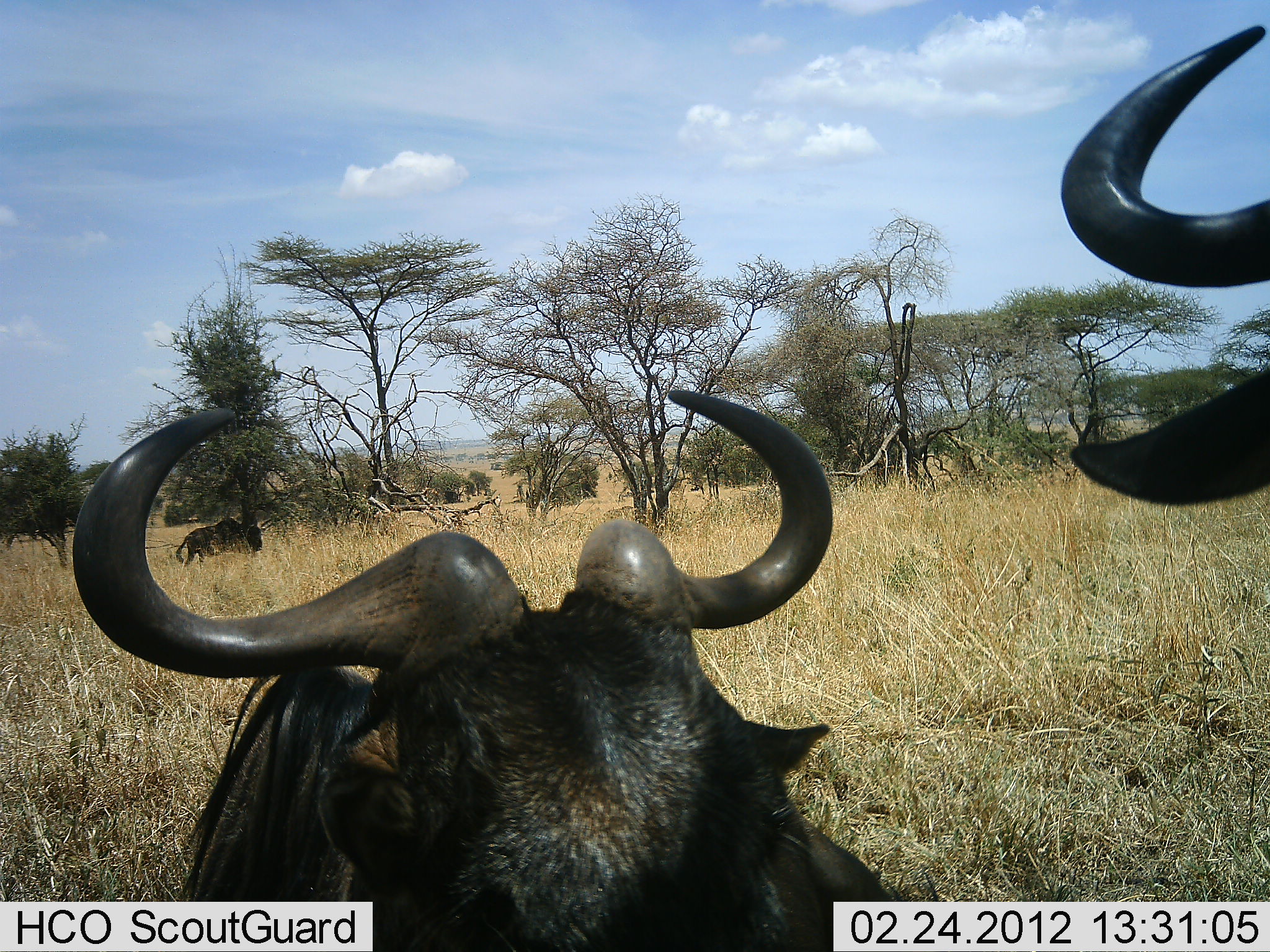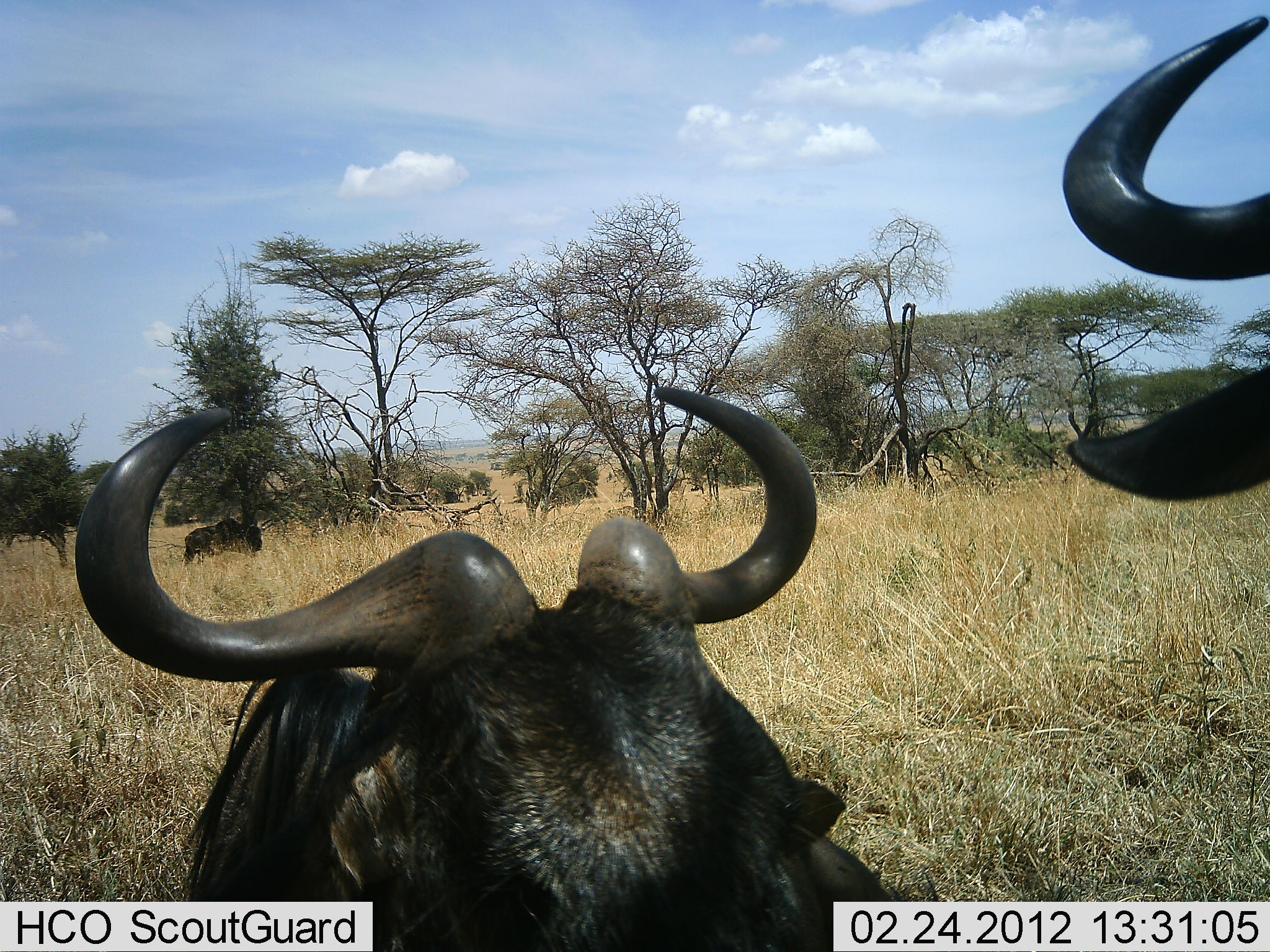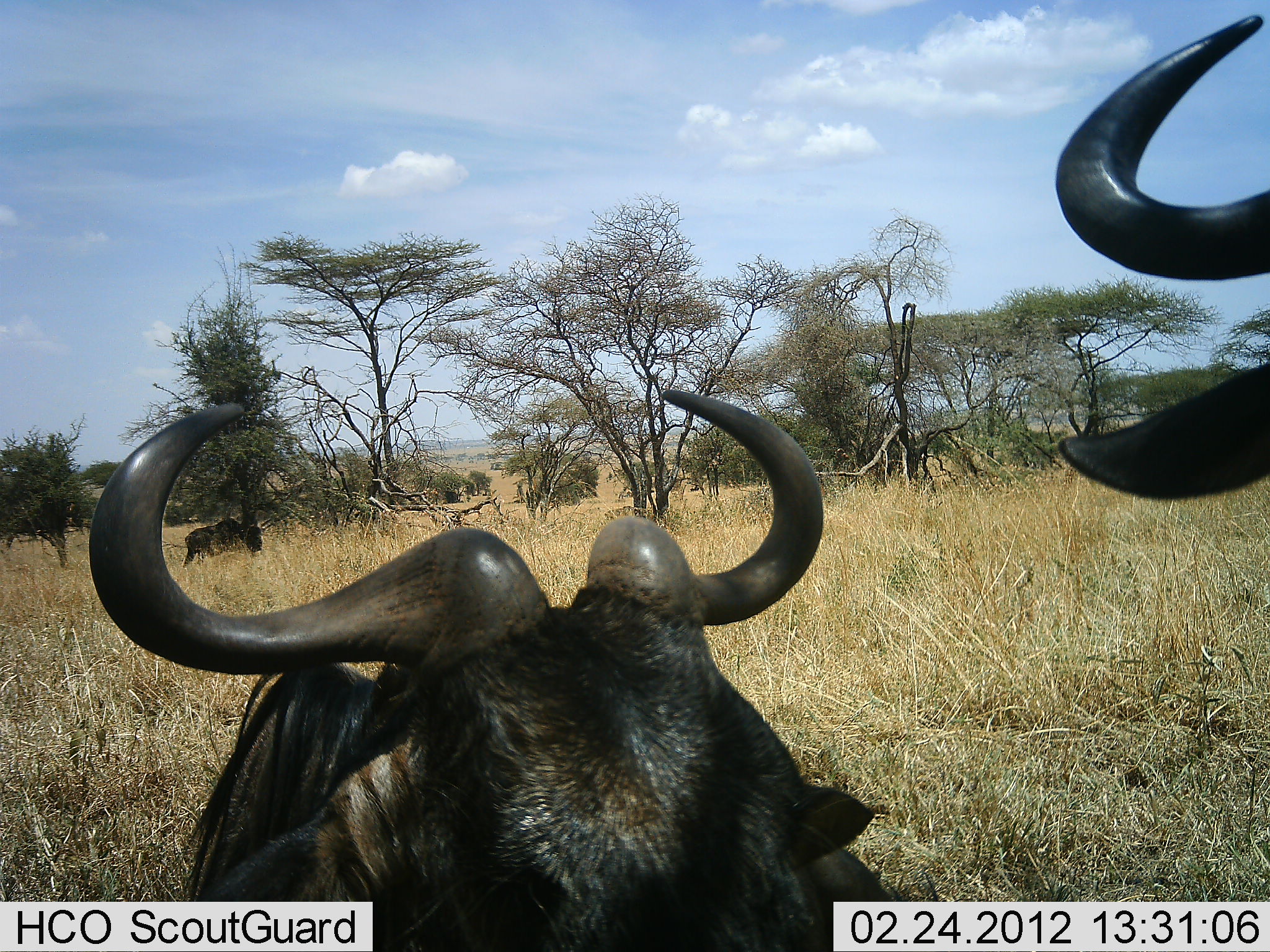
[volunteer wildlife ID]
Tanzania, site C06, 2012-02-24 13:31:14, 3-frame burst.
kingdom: Animalia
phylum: Chordata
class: Mammalia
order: Artiodactyla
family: Bovidae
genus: Connochaetes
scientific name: Connochaetes taurinus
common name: blue wildebeest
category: wildebeest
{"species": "wildebeest (blue wildebeest) (Connochaetes taurinus)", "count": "3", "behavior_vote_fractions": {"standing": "72%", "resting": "76%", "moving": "4%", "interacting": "0%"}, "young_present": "0%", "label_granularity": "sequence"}